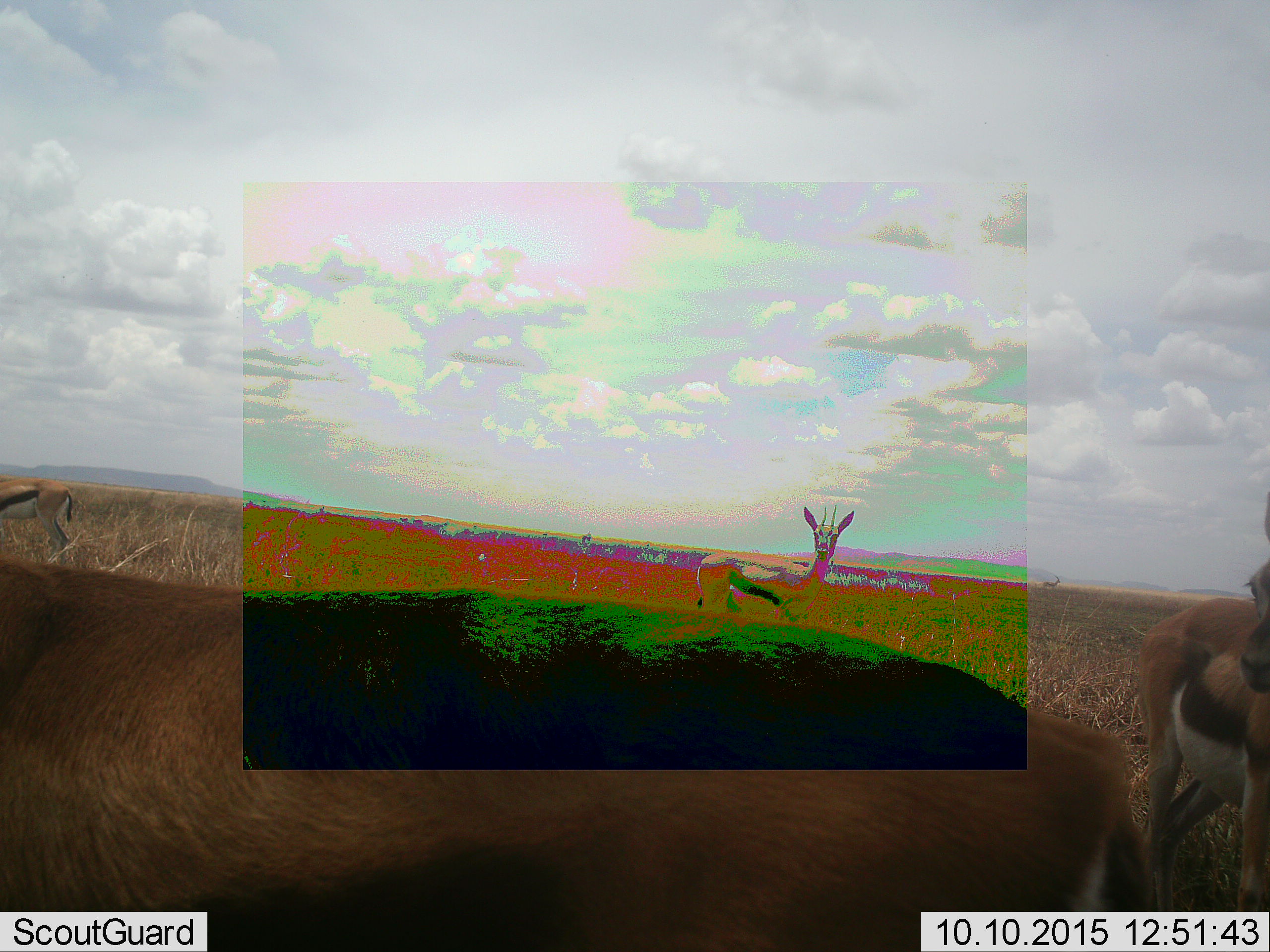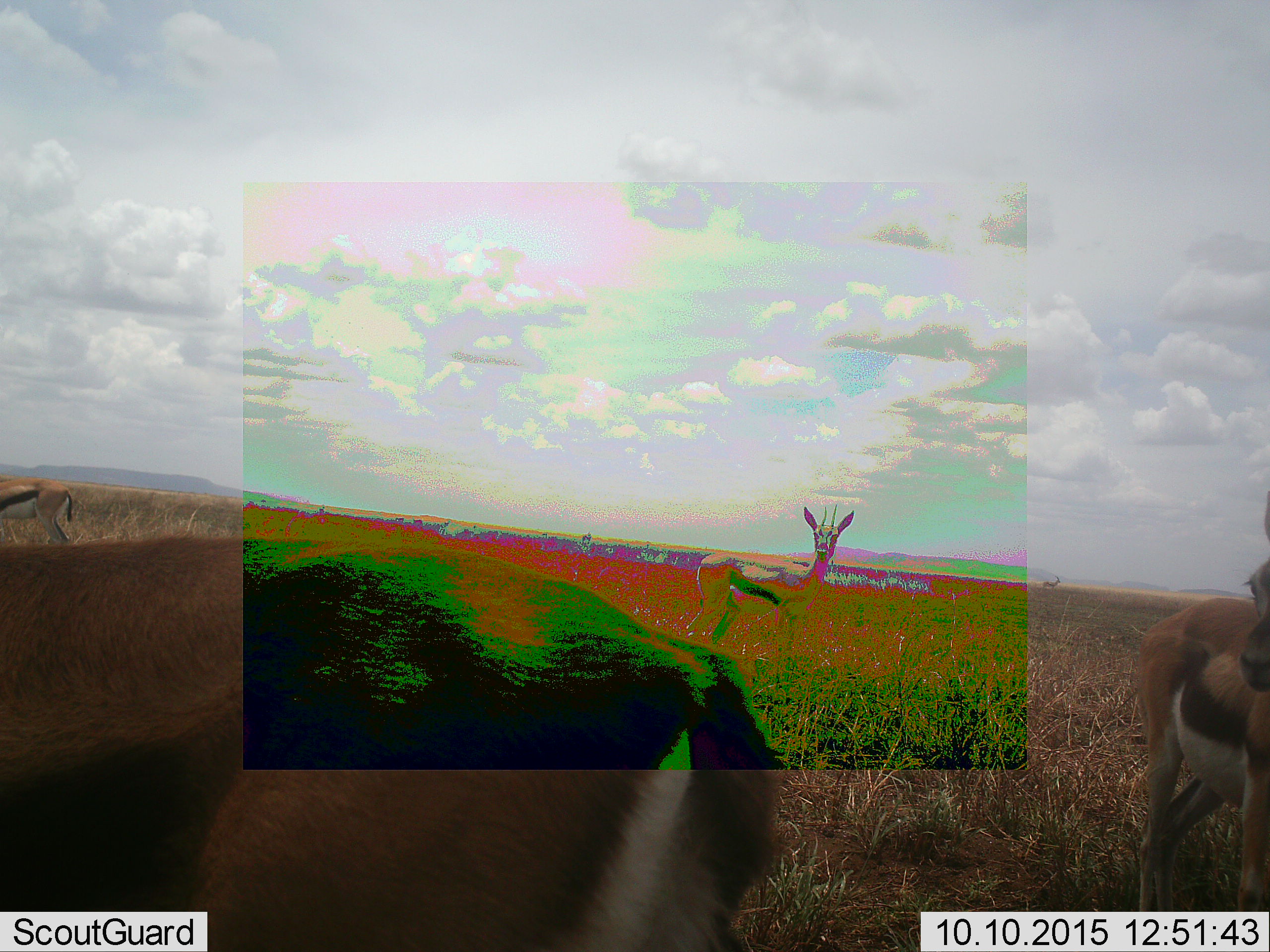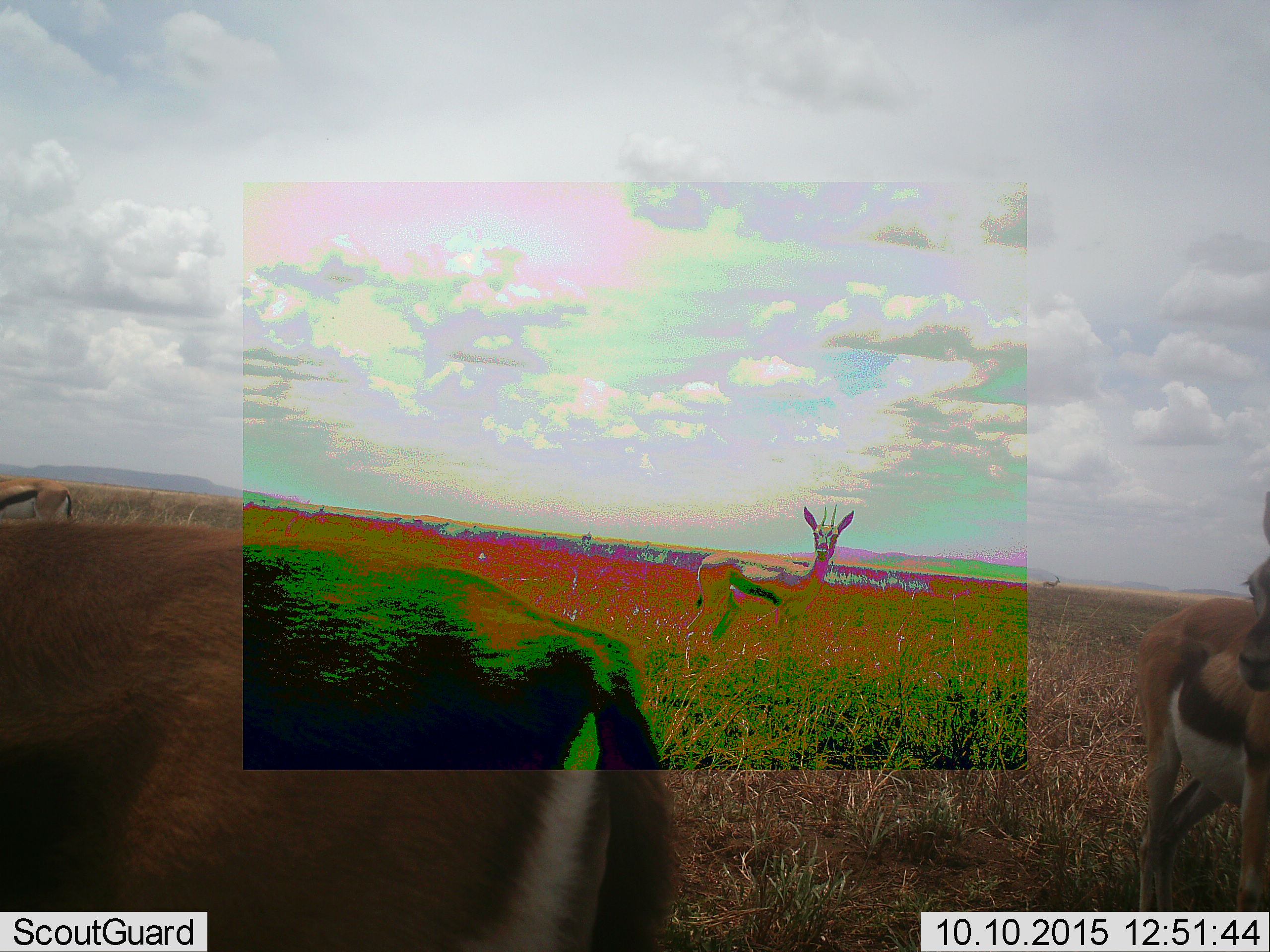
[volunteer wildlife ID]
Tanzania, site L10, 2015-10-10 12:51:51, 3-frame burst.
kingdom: Animalia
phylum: Chordata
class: Mammalia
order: Artiodactyla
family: Bovidae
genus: Eudorcas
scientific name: Eudorcas thomsonii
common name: thomson's gazelle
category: gazellethomsons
Gazellethomsons (thomson's gazelle) (Eudorcas thomsonii), count 4. Behavior (volunteer vote fractions): standing 100%, resting 0%, moving 33%, interacting 11%. Young present (vote fraction): 0%. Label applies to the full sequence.